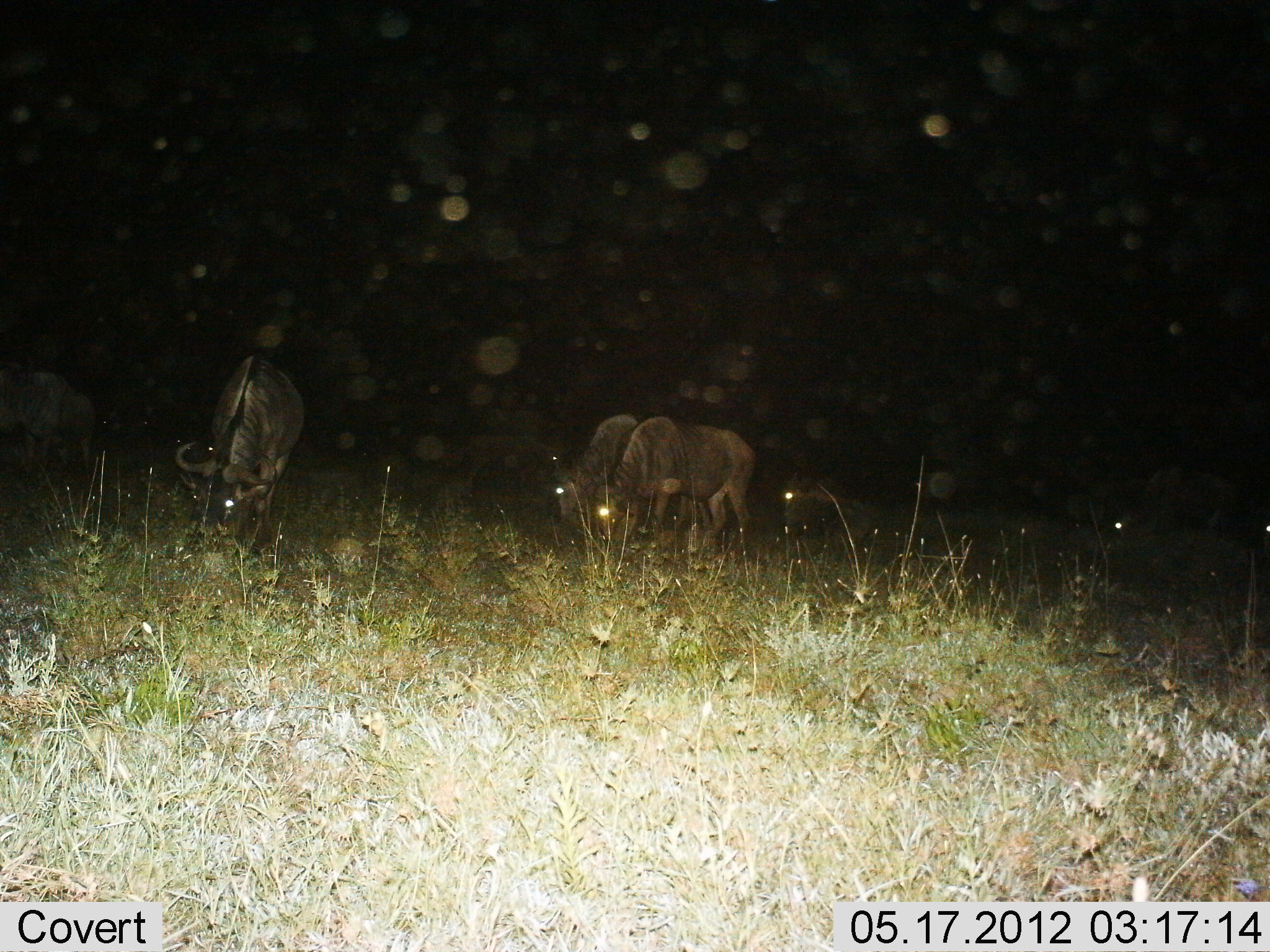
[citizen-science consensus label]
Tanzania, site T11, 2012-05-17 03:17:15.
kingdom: Animalia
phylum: Chordata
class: Mammalia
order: Artiodactyla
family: Bovidae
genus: Connochaetes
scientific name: Connochaetes taurinus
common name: blue wildebeest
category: wildebeest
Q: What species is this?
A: Wildebeest (blue wildebeest) (Connochaetes taurinus).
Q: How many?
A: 6.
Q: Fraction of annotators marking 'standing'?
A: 30%.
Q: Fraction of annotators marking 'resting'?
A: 10%.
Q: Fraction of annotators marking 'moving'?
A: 0%.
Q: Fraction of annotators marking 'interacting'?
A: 0%.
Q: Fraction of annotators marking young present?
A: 10%.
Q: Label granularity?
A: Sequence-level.